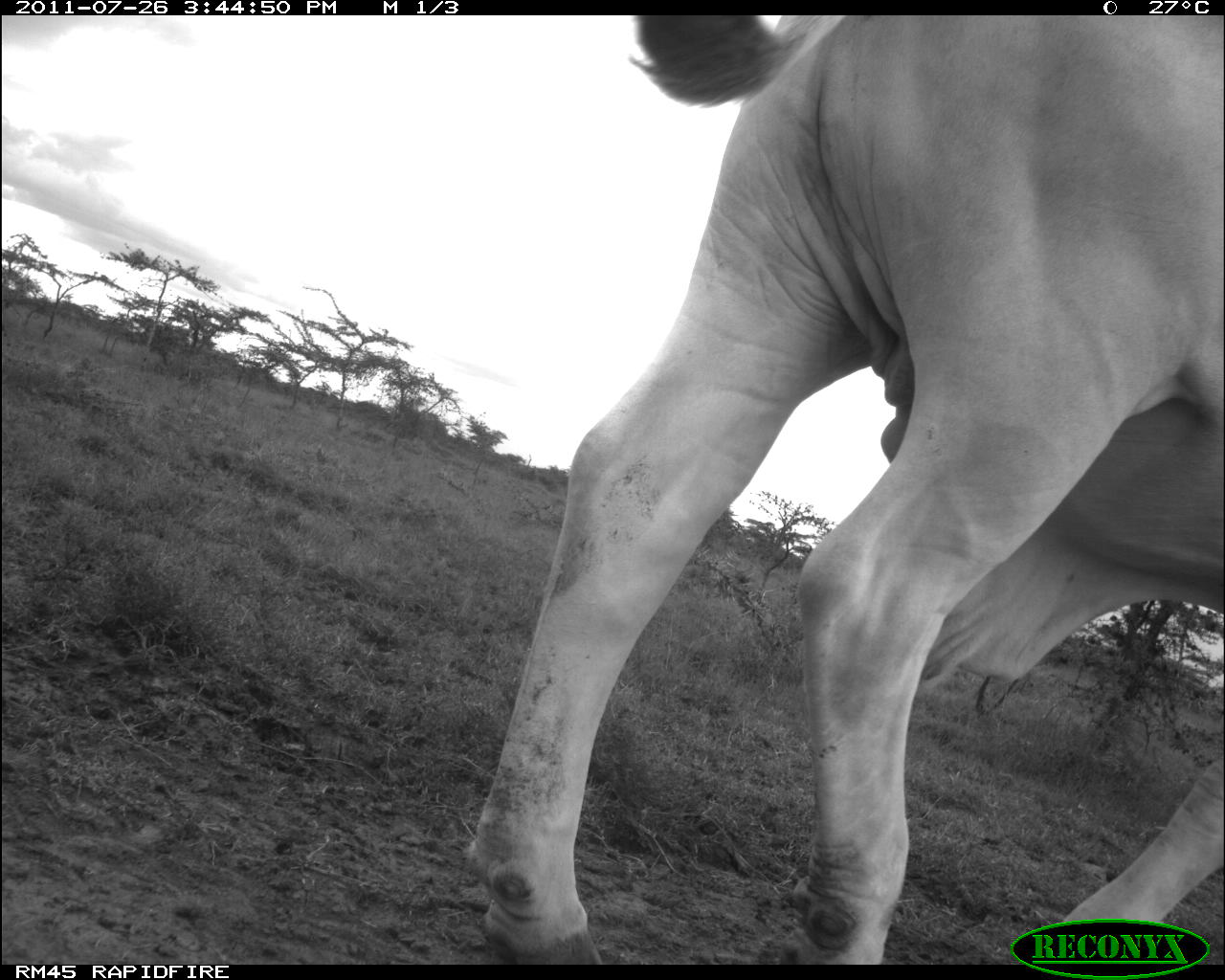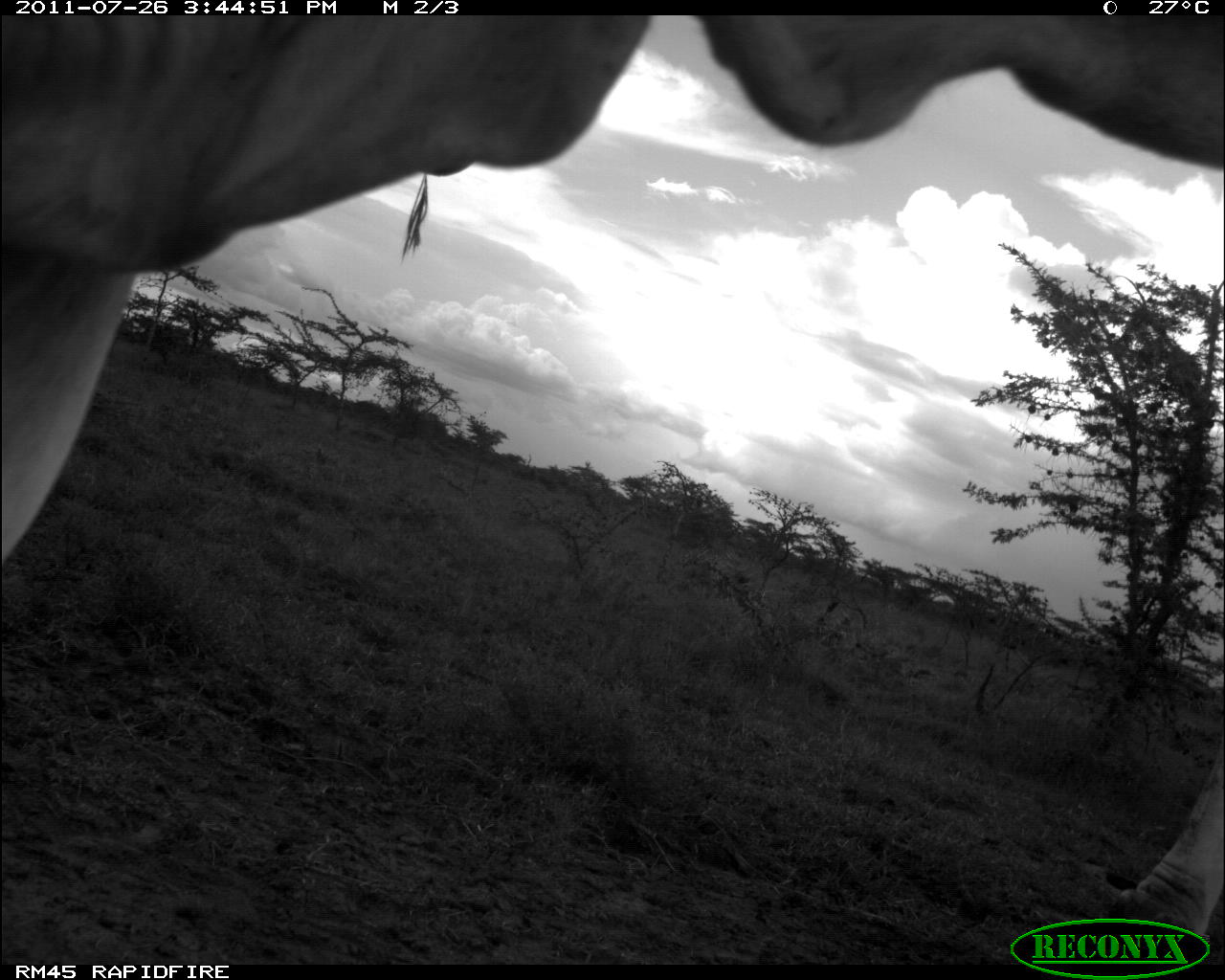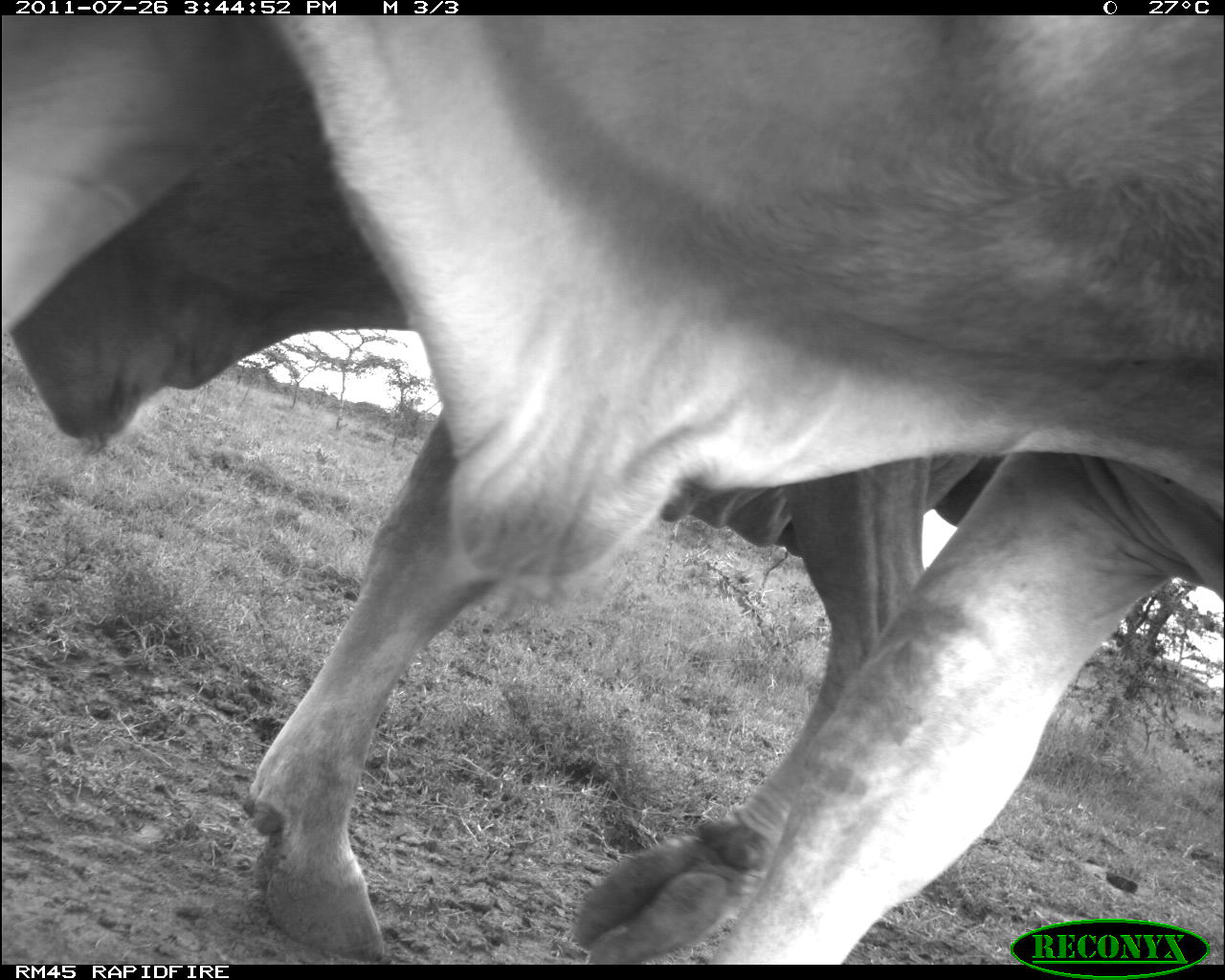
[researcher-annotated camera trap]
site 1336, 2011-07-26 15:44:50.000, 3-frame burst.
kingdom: Animalia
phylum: Chordata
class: Mammalia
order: Artiodactyla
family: Bovidae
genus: Bos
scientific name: Bos taurus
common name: domestic cattle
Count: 1.